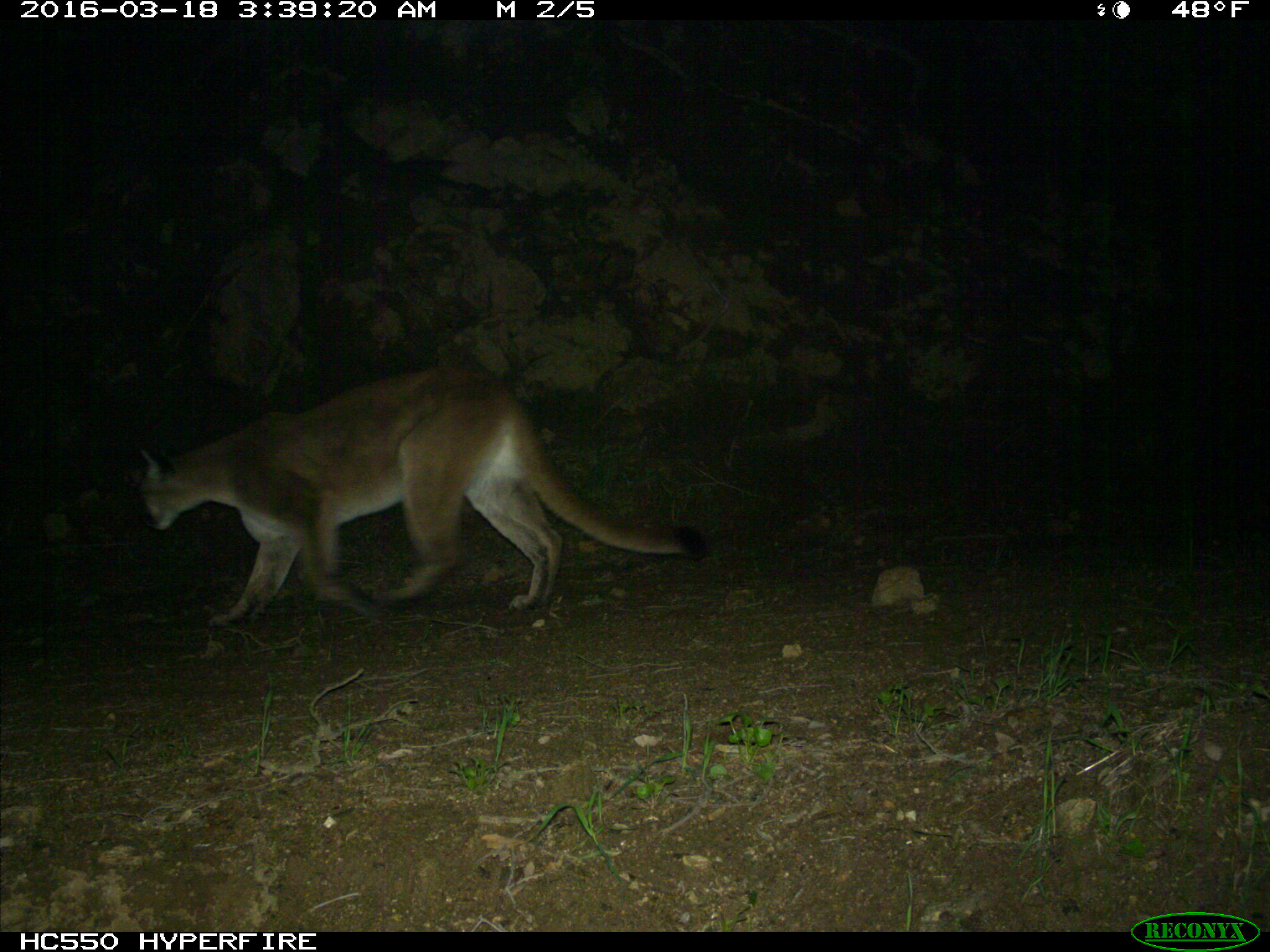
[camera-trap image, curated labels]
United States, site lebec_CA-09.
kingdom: Animalia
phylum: Chordata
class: Mammalia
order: Carnivora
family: Felidae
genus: Puma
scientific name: Puma concolor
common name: mountain lion